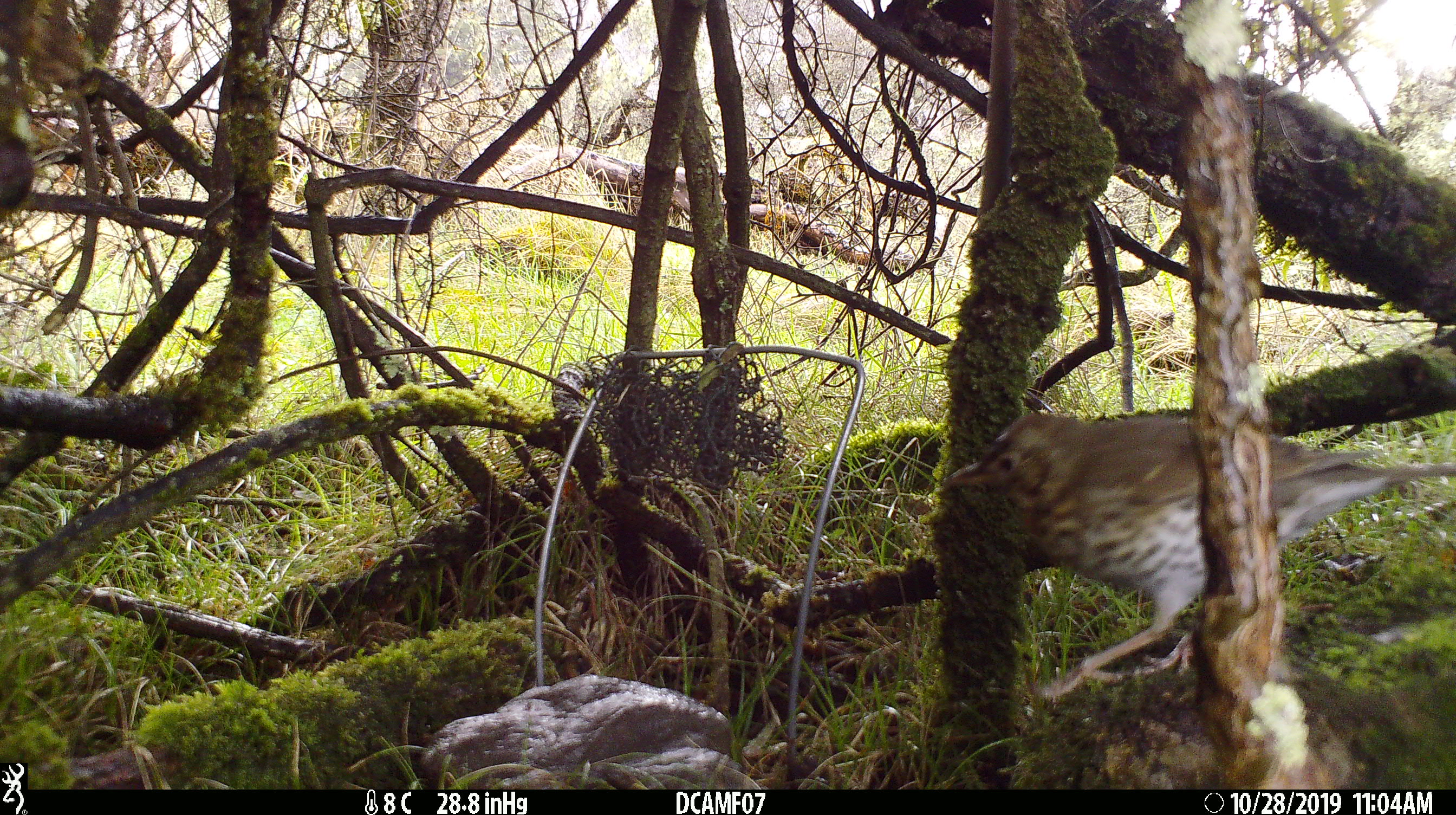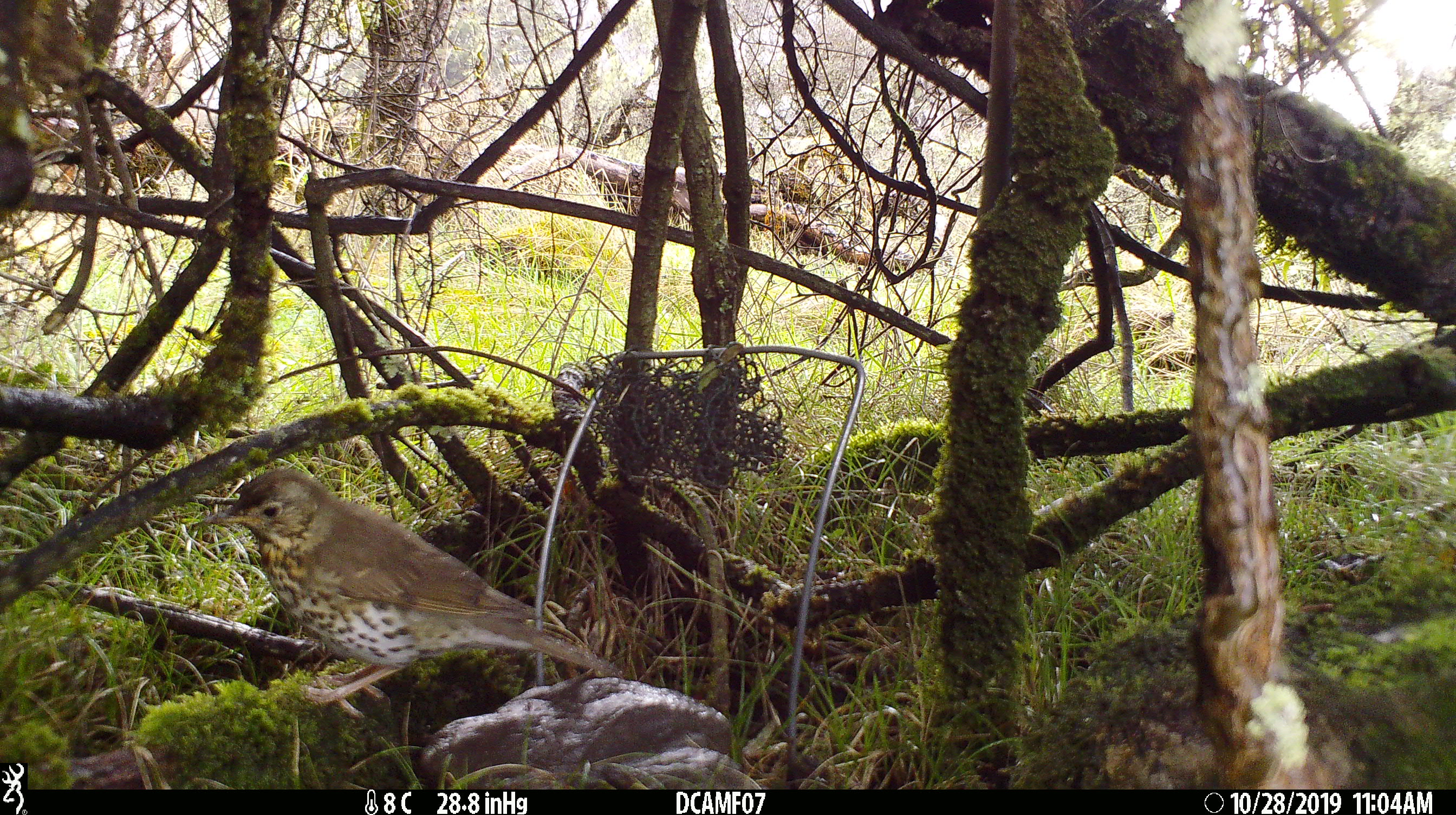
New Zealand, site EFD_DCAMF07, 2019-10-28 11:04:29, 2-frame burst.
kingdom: Animalia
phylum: Chordata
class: Aves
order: Passeriformes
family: Turdidae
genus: Turdus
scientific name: Turdus philomelos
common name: song thrush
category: thrush